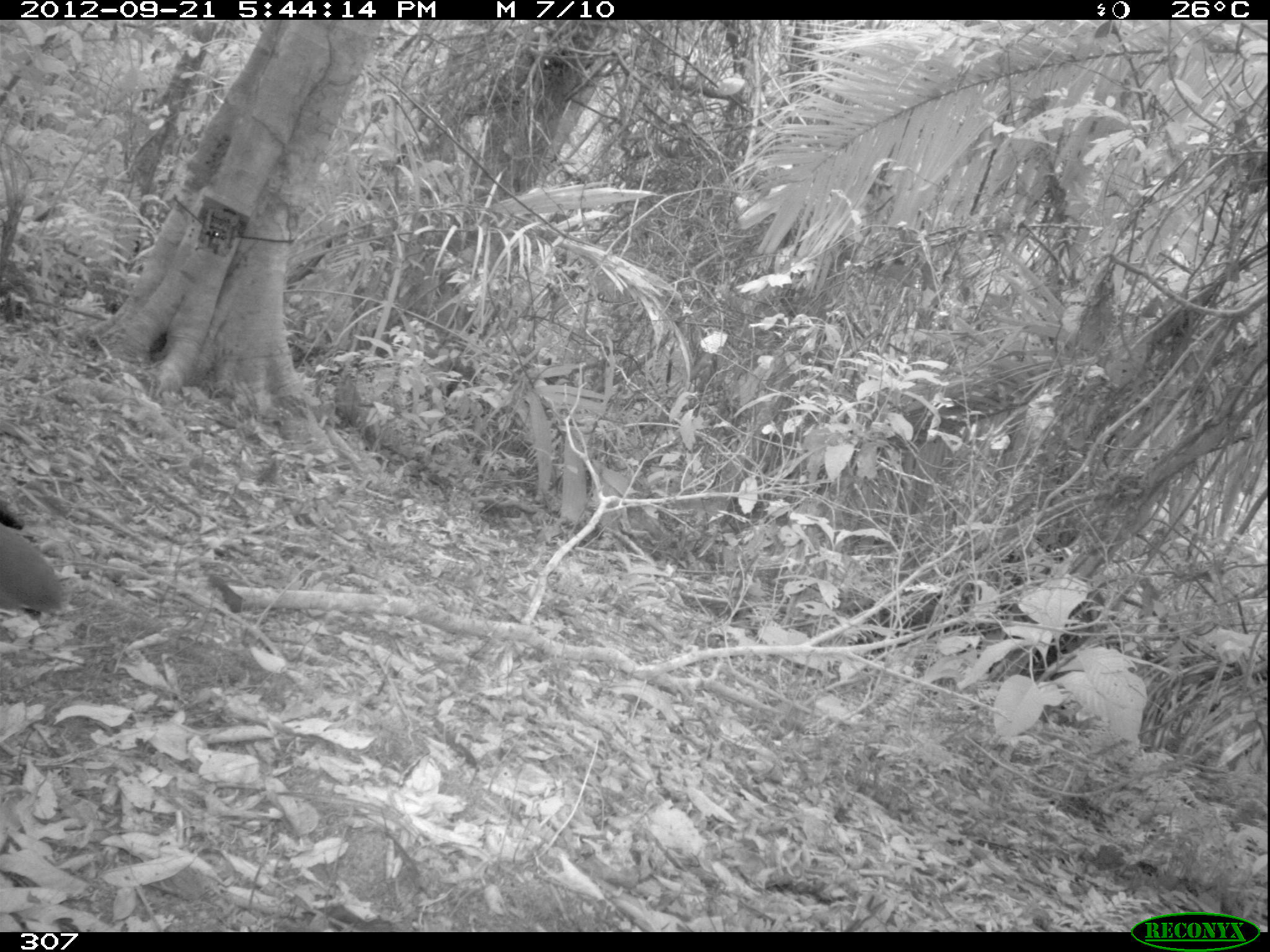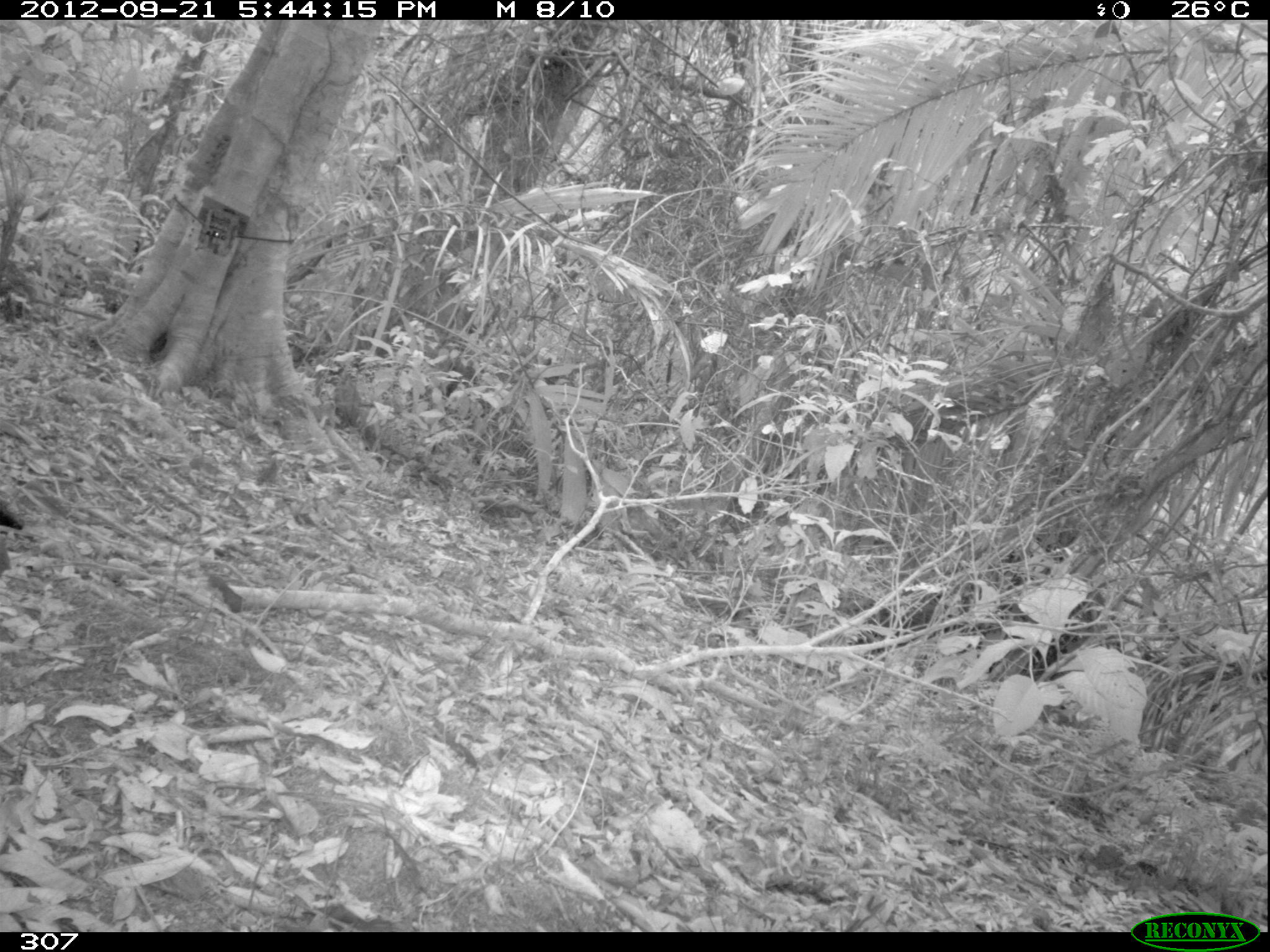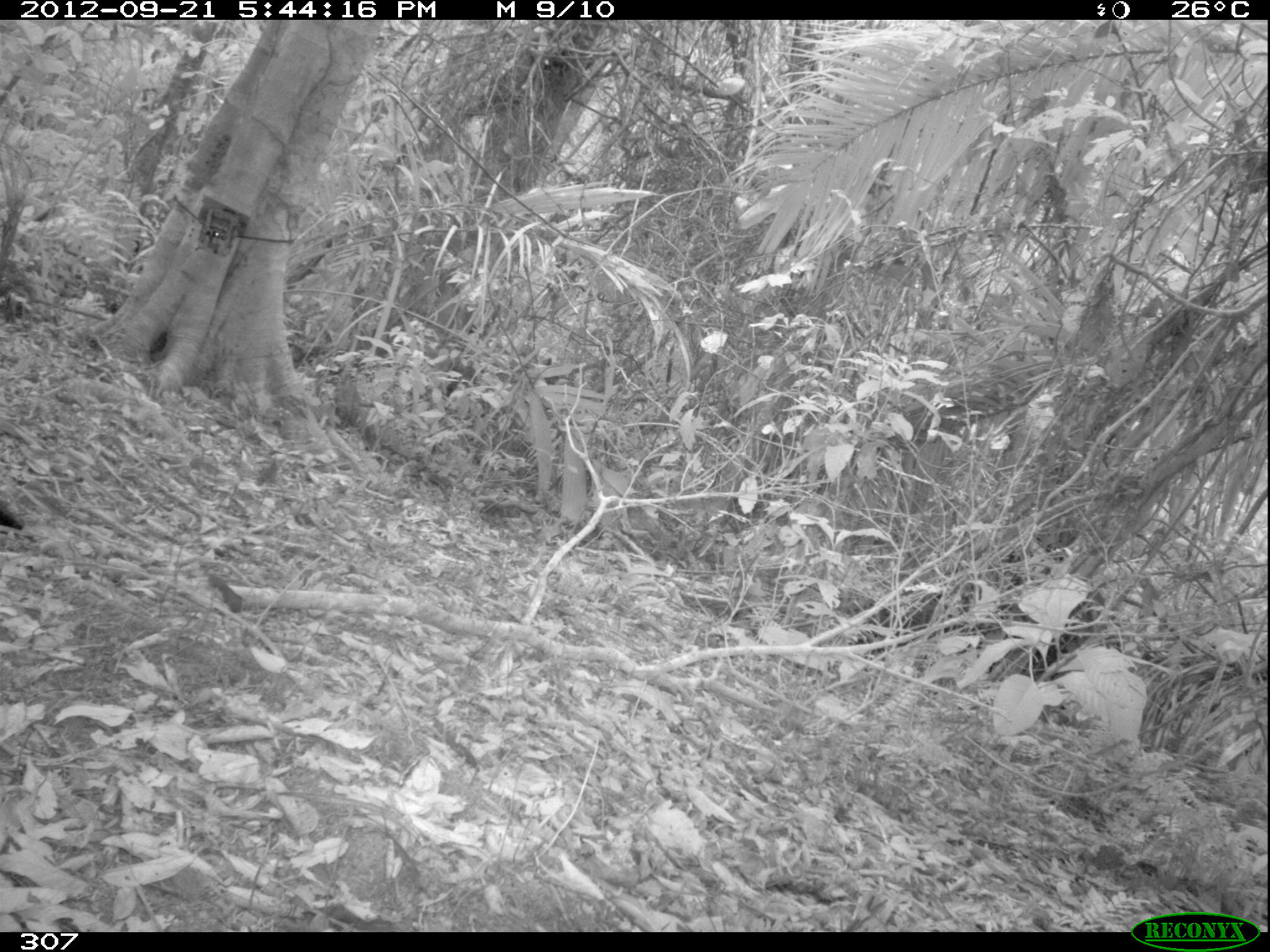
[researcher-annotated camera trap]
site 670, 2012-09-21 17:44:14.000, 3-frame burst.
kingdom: Animalia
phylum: Chordata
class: Aves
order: Galliformes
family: Phasianidae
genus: Alectoris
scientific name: Alectoris rufa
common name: red-legged partridge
Alectoris rufa (red-legged partridge).